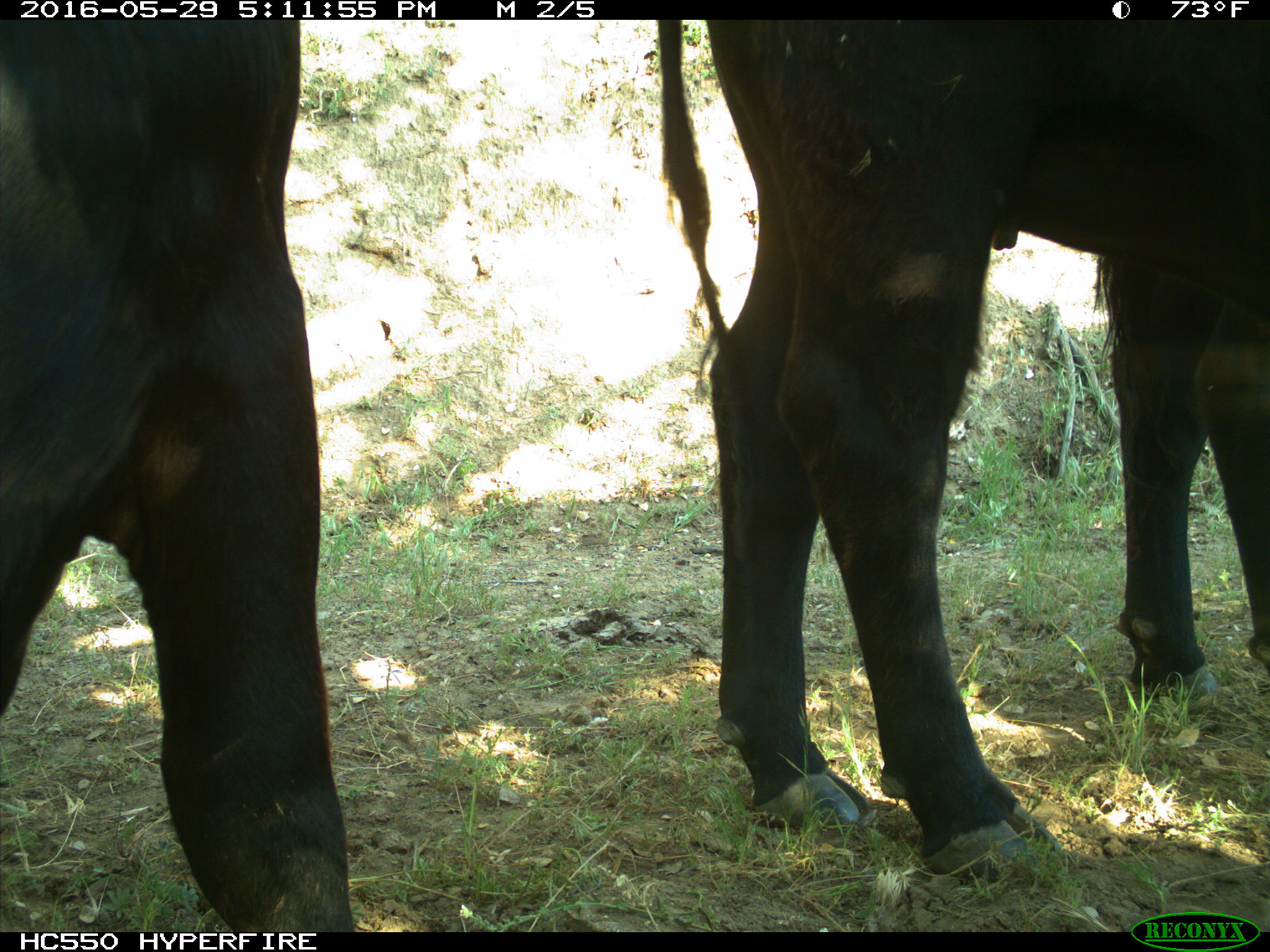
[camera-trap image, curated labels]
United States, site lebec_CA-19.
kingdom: Animalia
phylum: Chordata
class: Mammalia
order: Artiodactyla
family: Bovidae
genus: Bos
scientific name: Bos taurus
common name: domestic cow